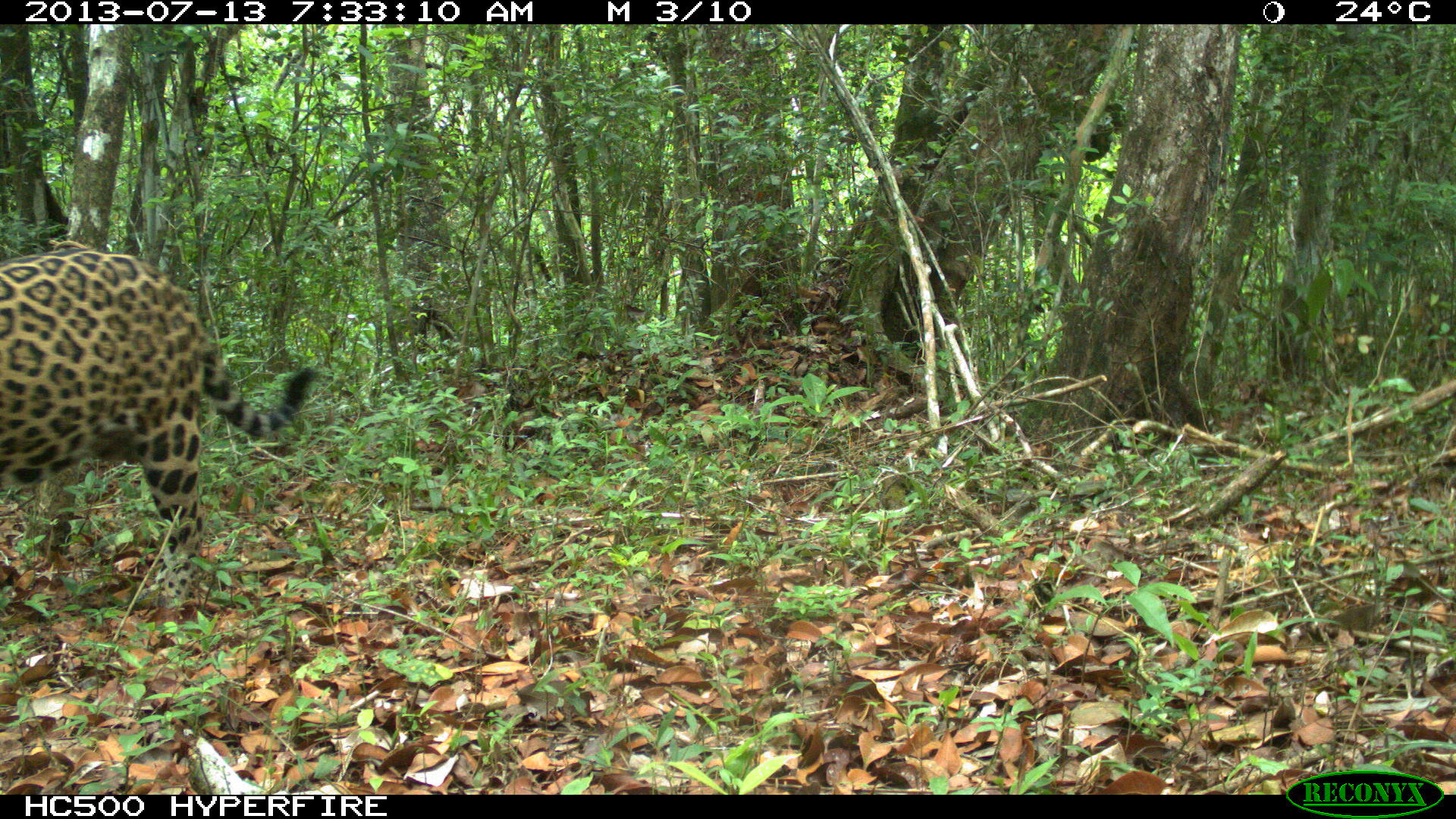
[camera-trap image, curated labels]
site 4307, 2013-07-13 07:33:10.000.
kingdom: Animalia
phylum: Chordata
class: Mammalia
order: Carnivora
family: Felidae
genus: Panthera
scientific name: Panthera onca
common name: jaguar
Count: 1.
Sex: male.